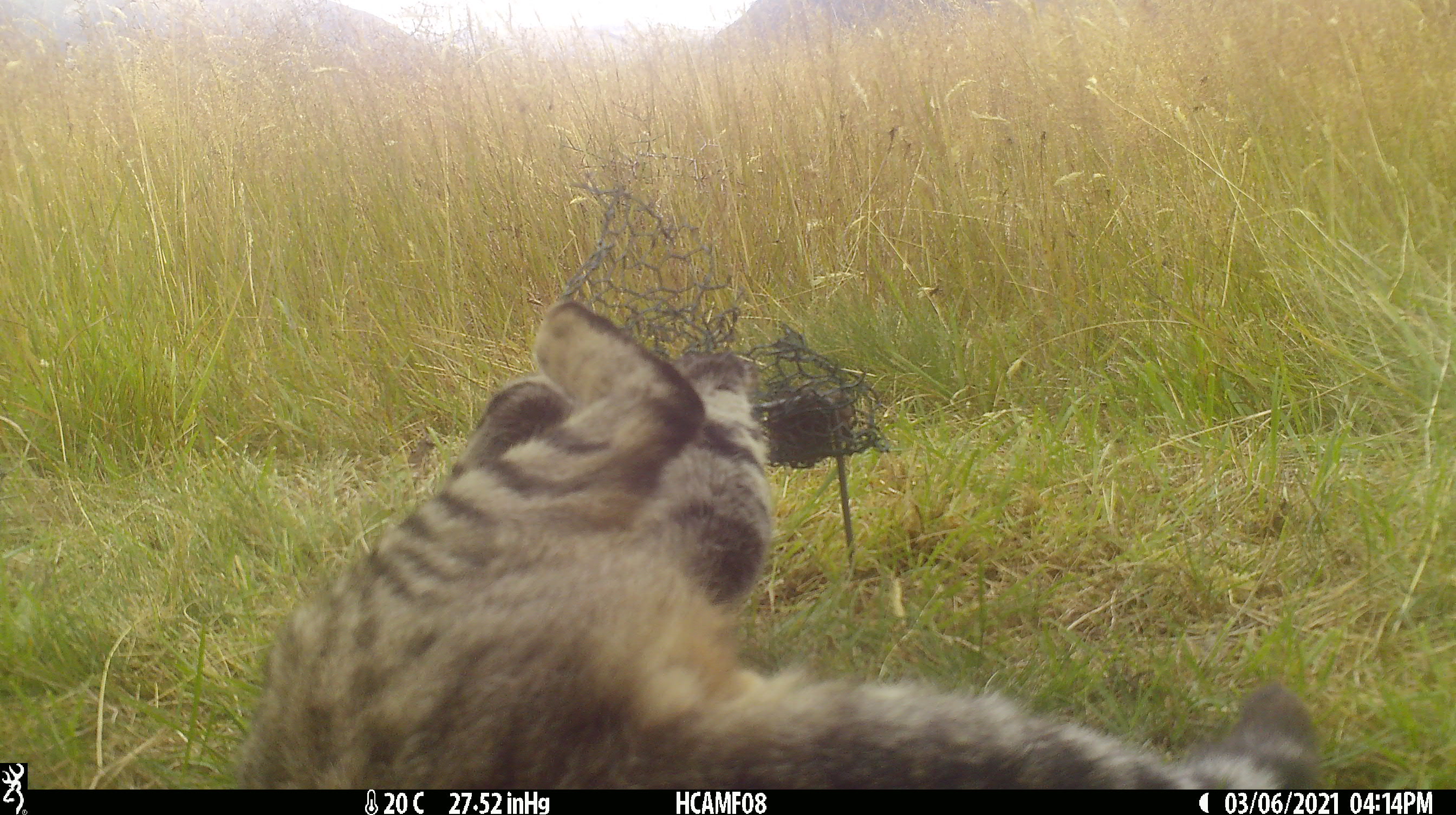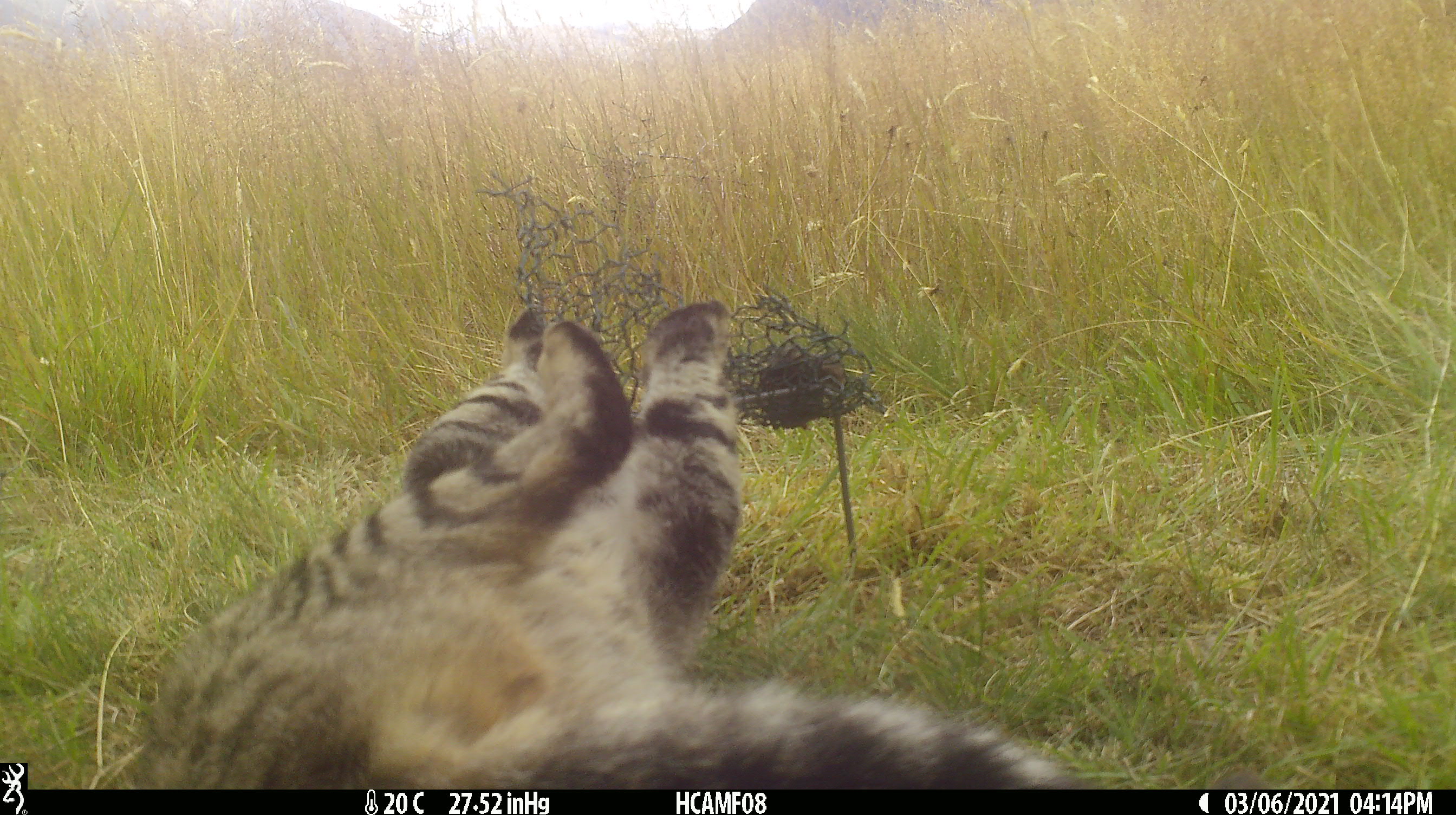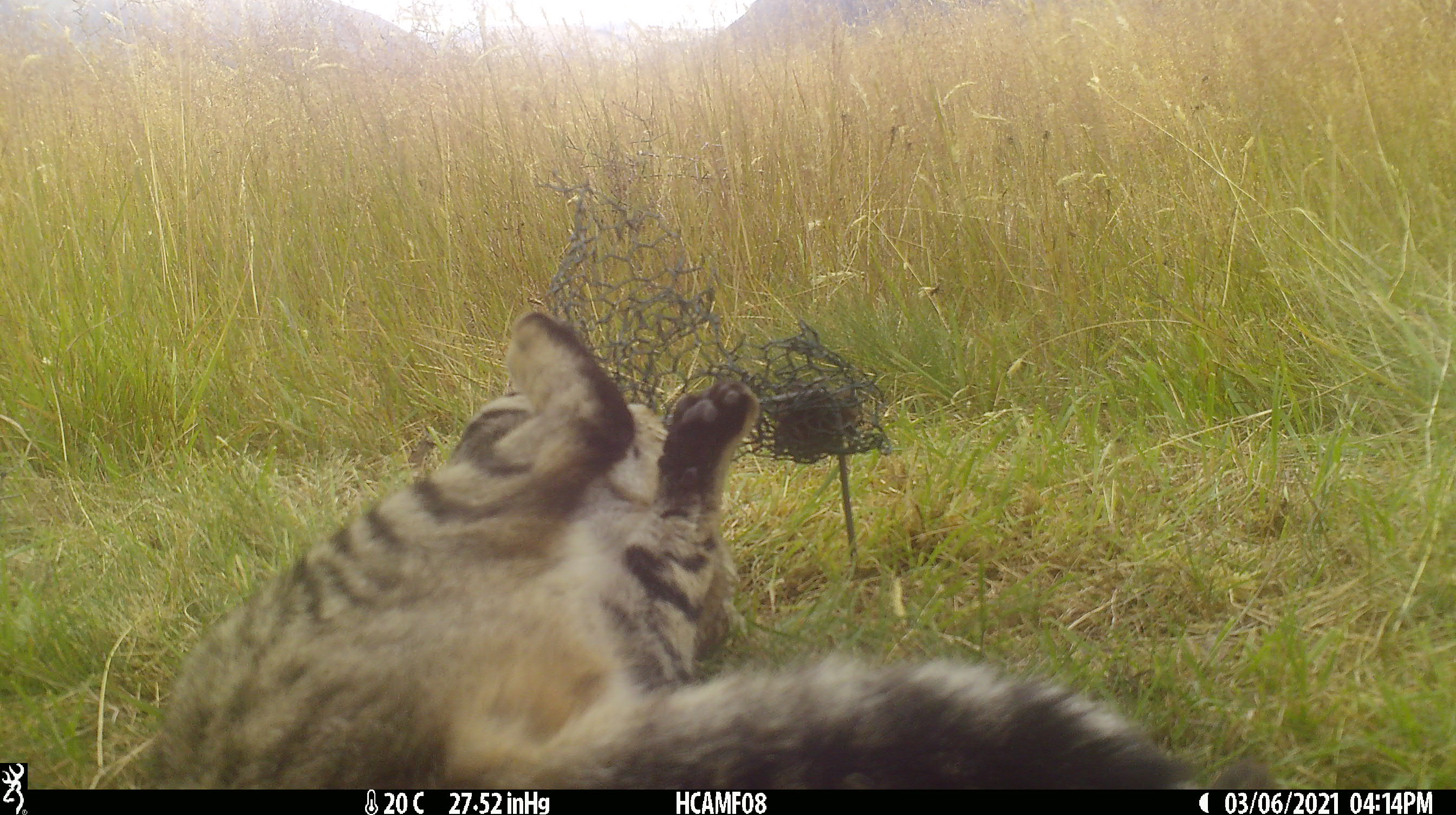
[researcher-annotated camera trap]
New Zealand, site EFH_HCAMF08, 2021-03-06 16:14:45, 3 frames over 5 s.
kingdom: Animalia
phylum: Chordata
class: Mammalia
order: Carnivora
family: Felidae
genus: Felis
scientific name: Felis catus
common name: domestic cat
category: cat